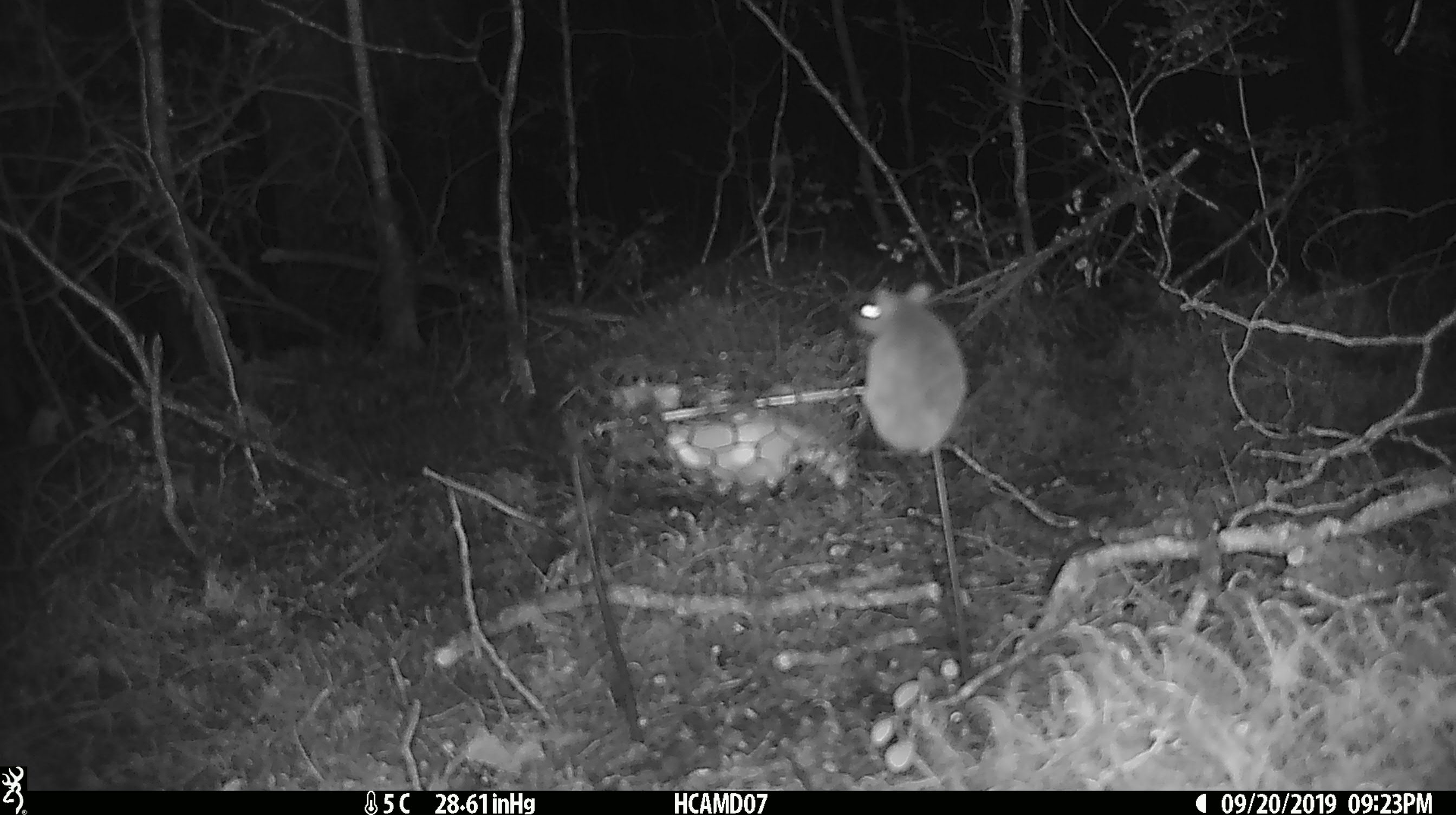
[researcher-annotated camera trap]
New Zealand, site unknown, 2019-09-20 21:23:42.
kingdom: Animalia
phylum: Chordata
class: Mammalia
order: Rodentia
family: Muridae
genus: Mus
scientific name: Mus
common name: mouse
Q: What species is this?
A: Mouse (Mus).